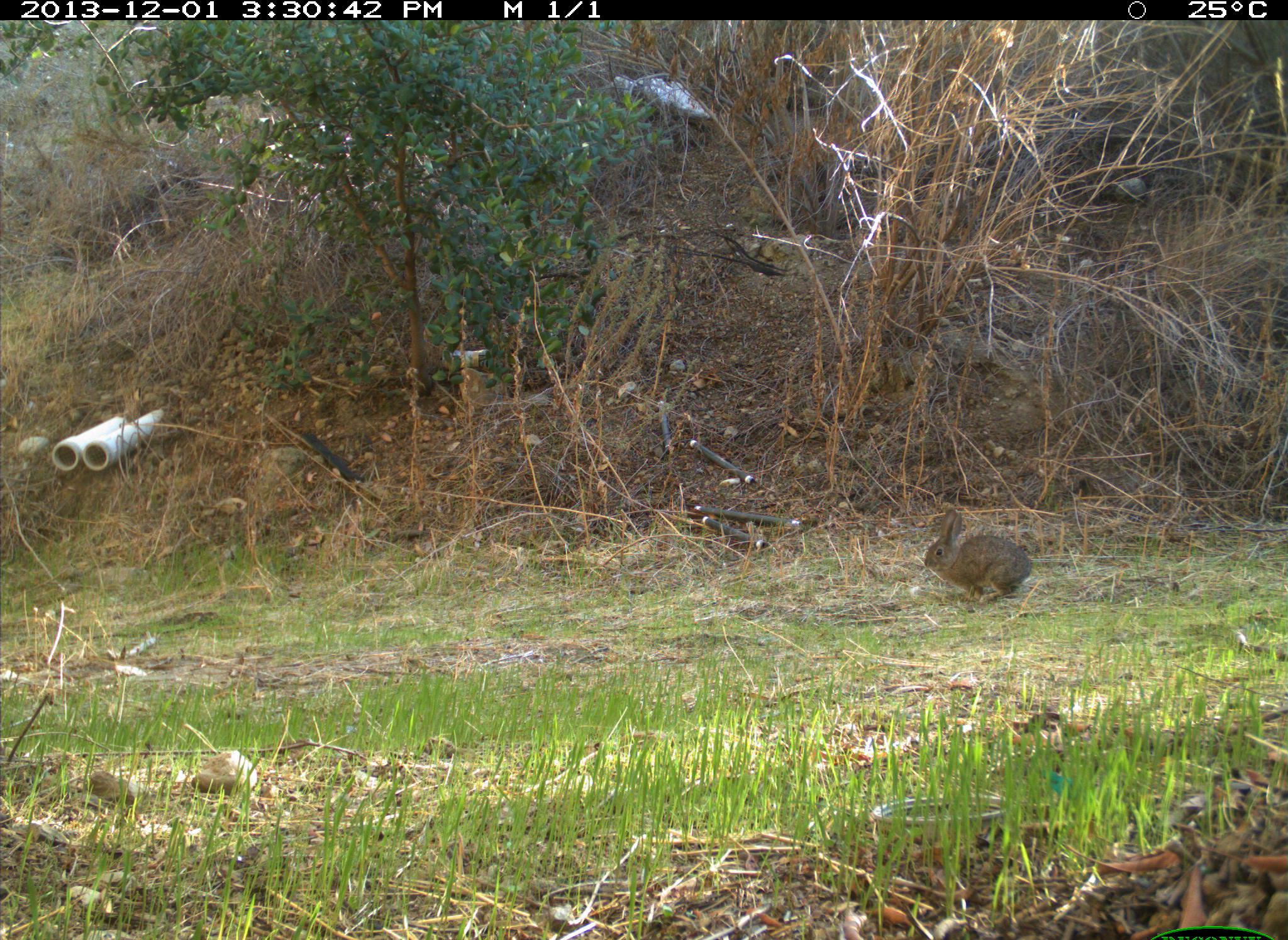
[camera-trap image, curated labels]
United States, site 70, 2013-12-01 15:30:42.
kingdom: Animalia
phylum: Chordata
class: Mammalia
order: Lagomorpha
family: Leporidae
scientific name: Leporidae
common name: rabbits and hares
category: rabbit